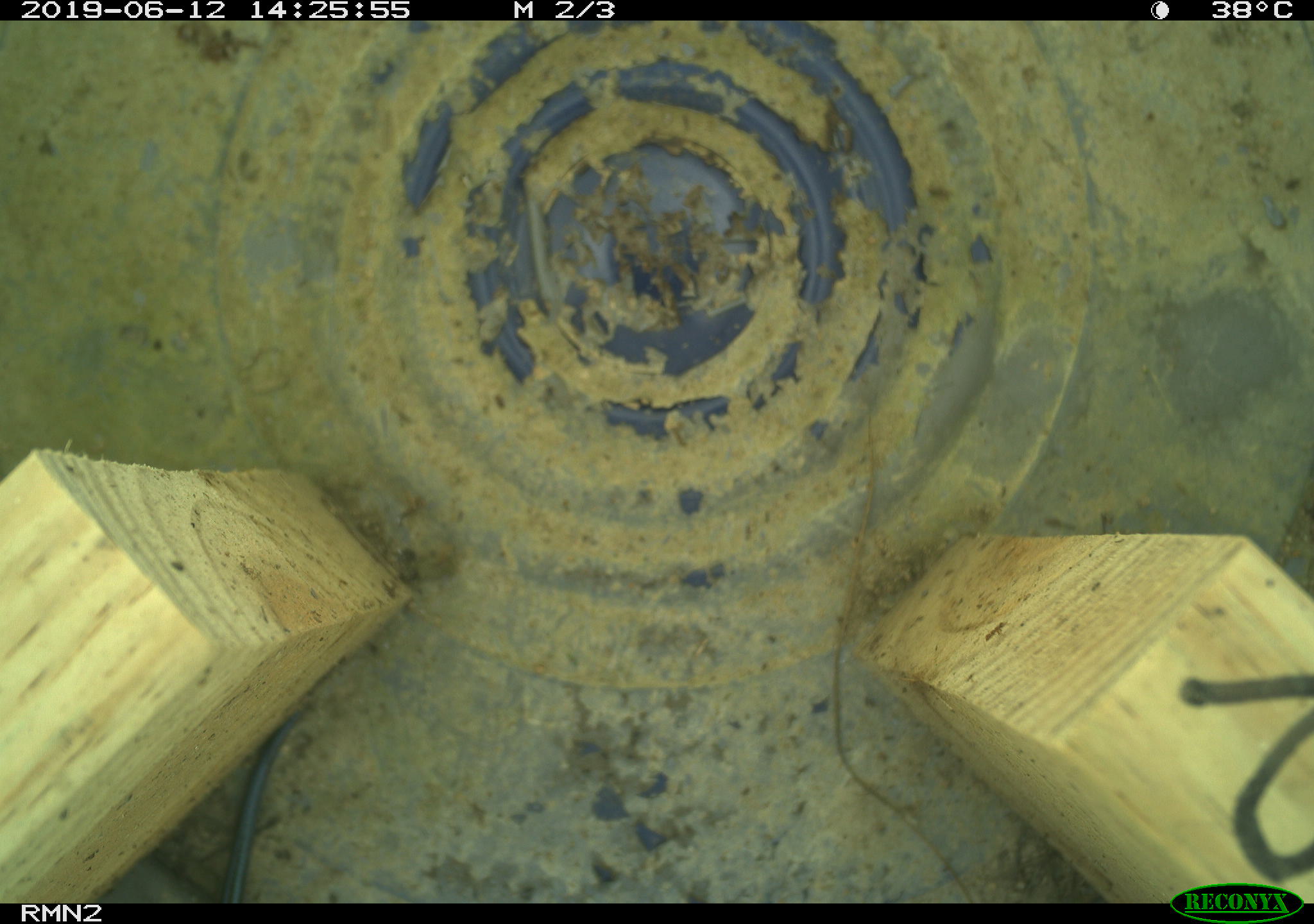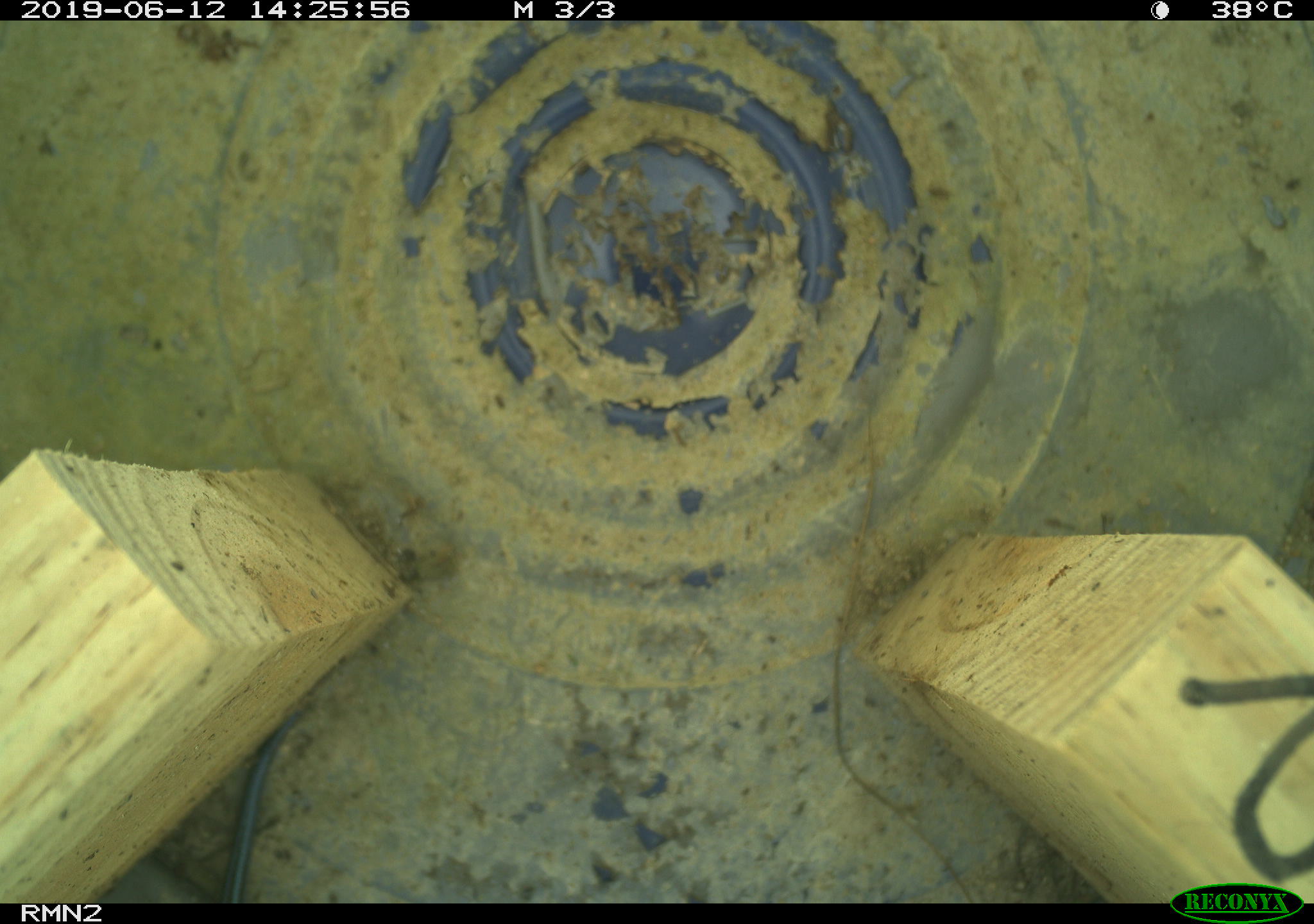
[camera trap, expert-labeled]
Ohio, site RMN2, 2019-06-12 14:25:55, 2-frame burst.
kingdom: Animalia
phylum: Chordata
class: Reptilia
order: Squamata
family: Scincidae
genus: Plestiodon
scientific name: Plestiodon fasciatus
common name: common five-lined skink